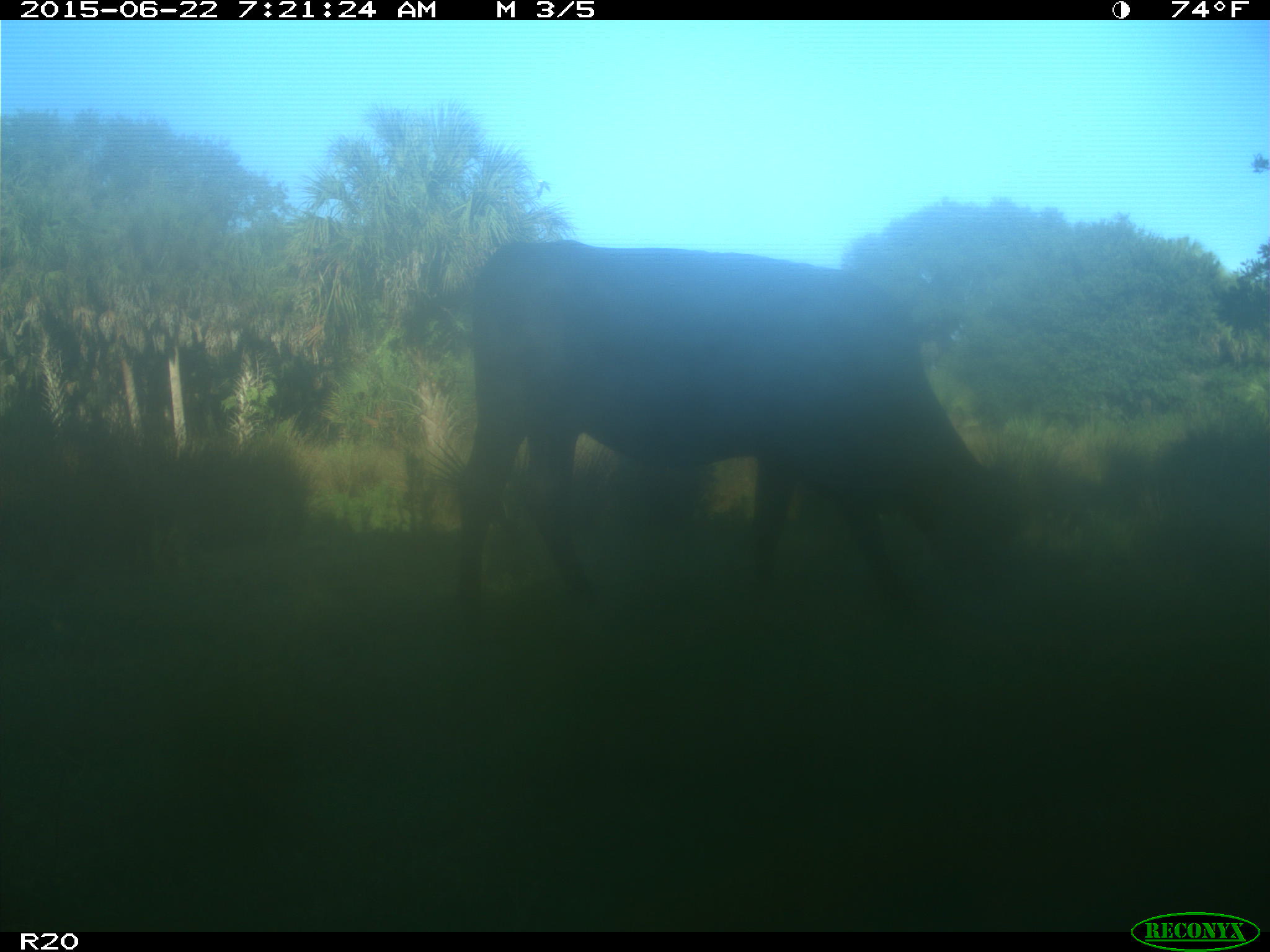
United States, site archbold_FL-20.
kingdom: Animalia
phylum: Chordata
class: Mammalia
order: Artiodactyla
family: Bovidae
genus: Bos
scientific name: Bos taurus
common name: domestic cow